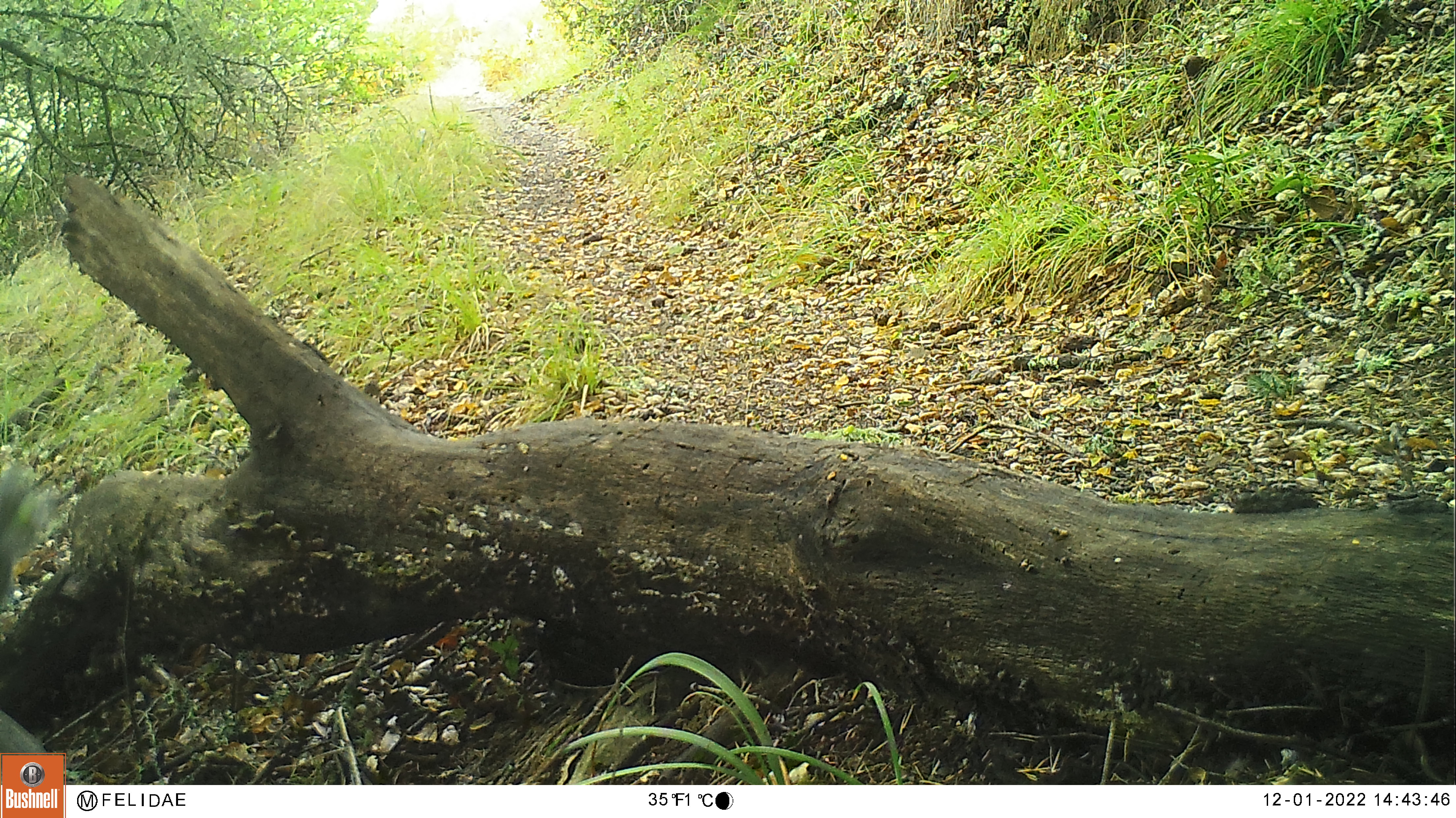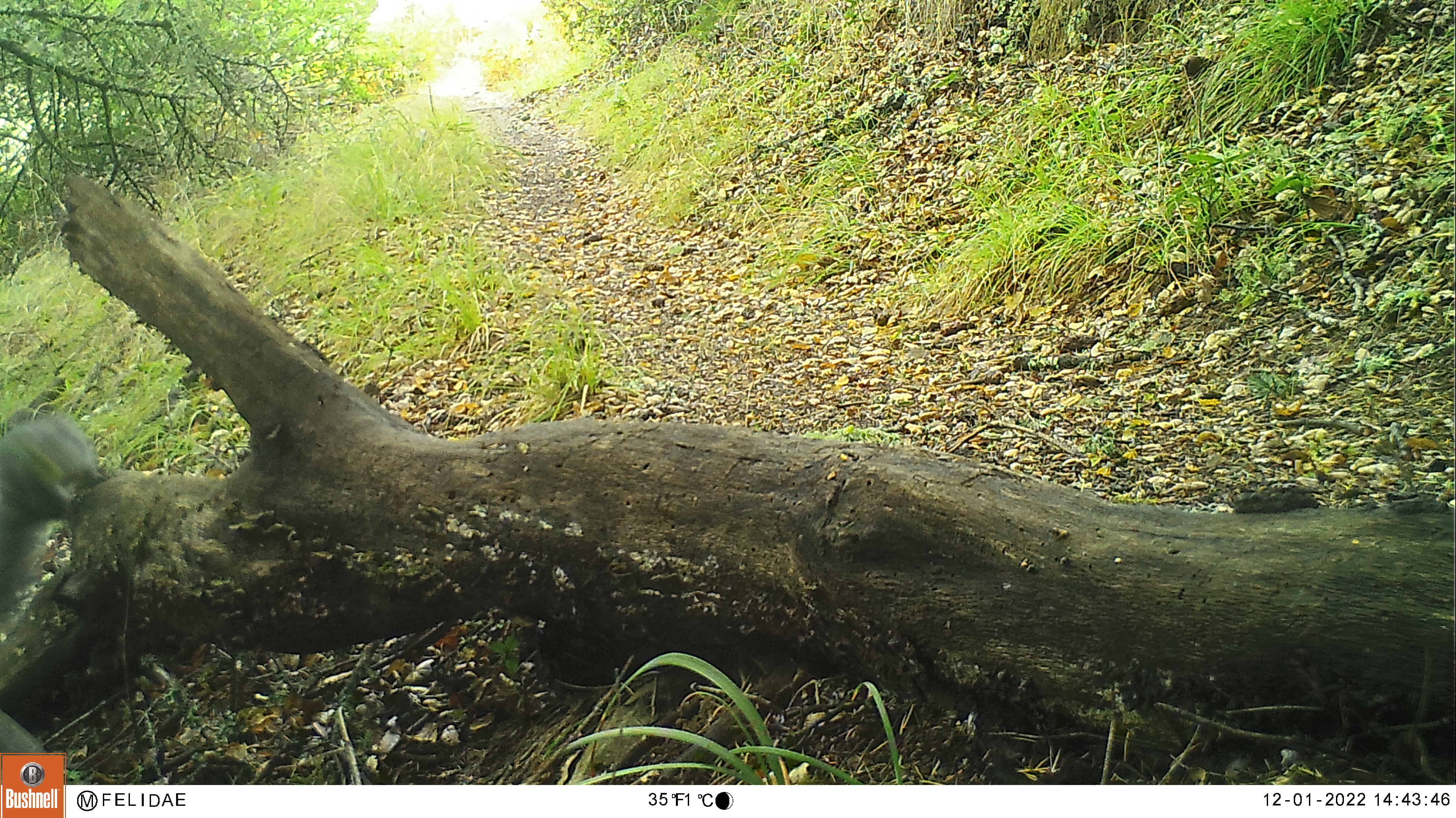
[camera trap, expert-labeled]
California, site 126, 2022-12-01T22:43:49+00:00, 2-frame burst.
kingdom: Animalia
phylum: Chordata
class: Mammalia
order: Rodentia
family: Sciuridae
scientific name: Sciuridae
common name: squirrel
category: unknown squirrel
Unknown squirrel (squirrel) (Sciuridae).